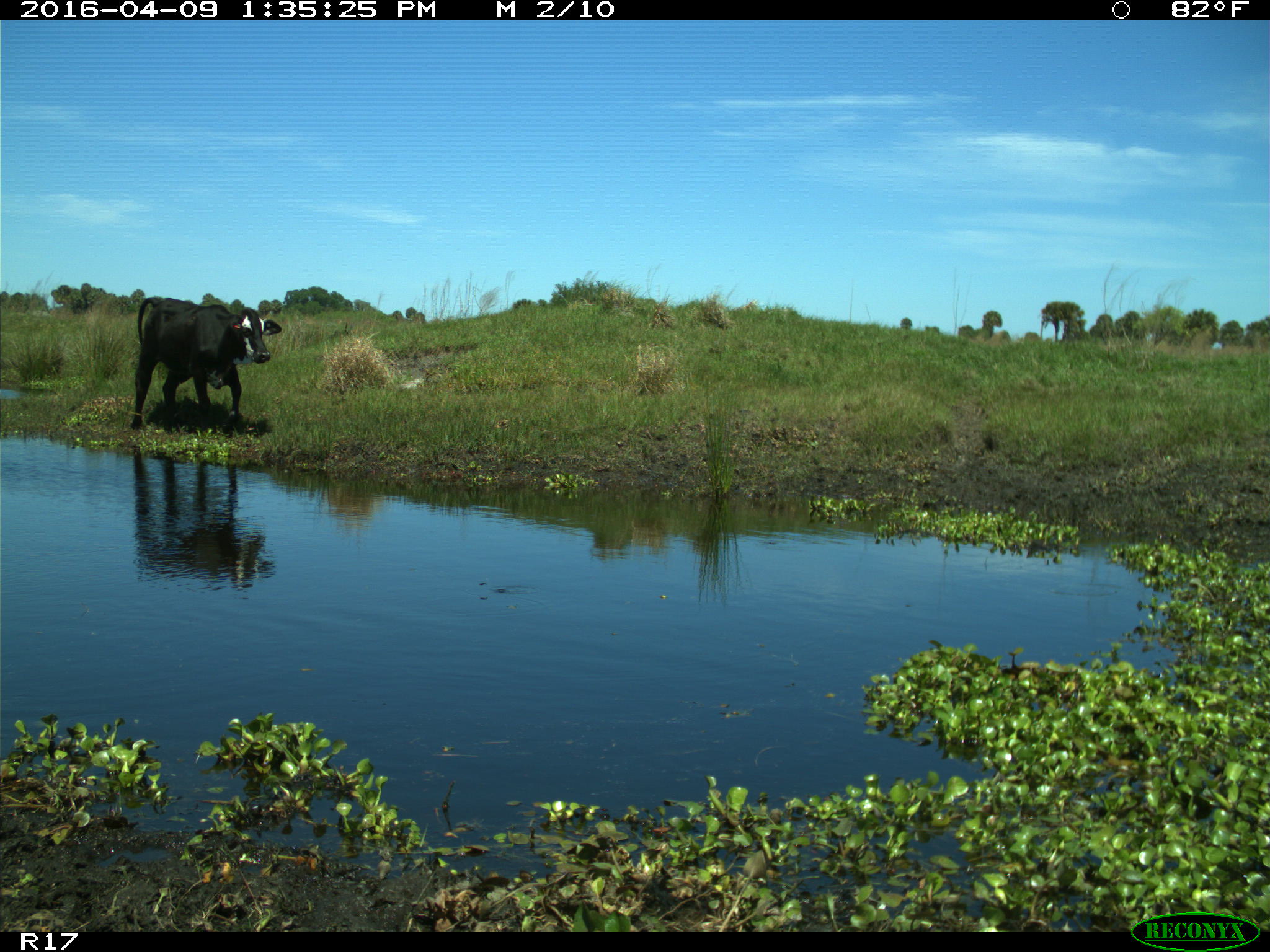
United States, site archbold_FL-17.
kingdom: Animalia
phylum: Chordata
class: Mammalia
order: Artiodactyla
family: Bovidae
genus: Bos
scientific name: Bos taurus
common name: domestic cow